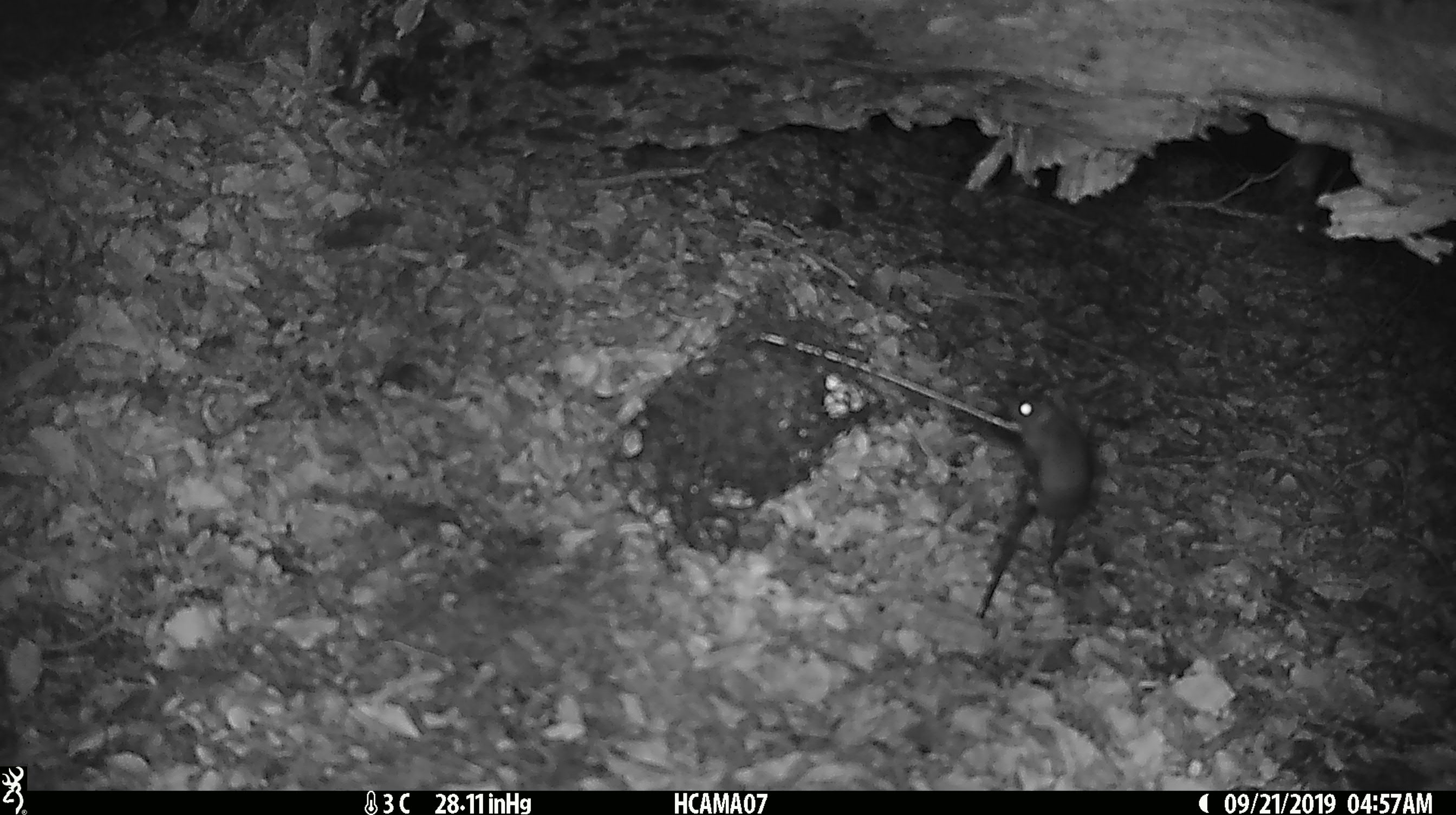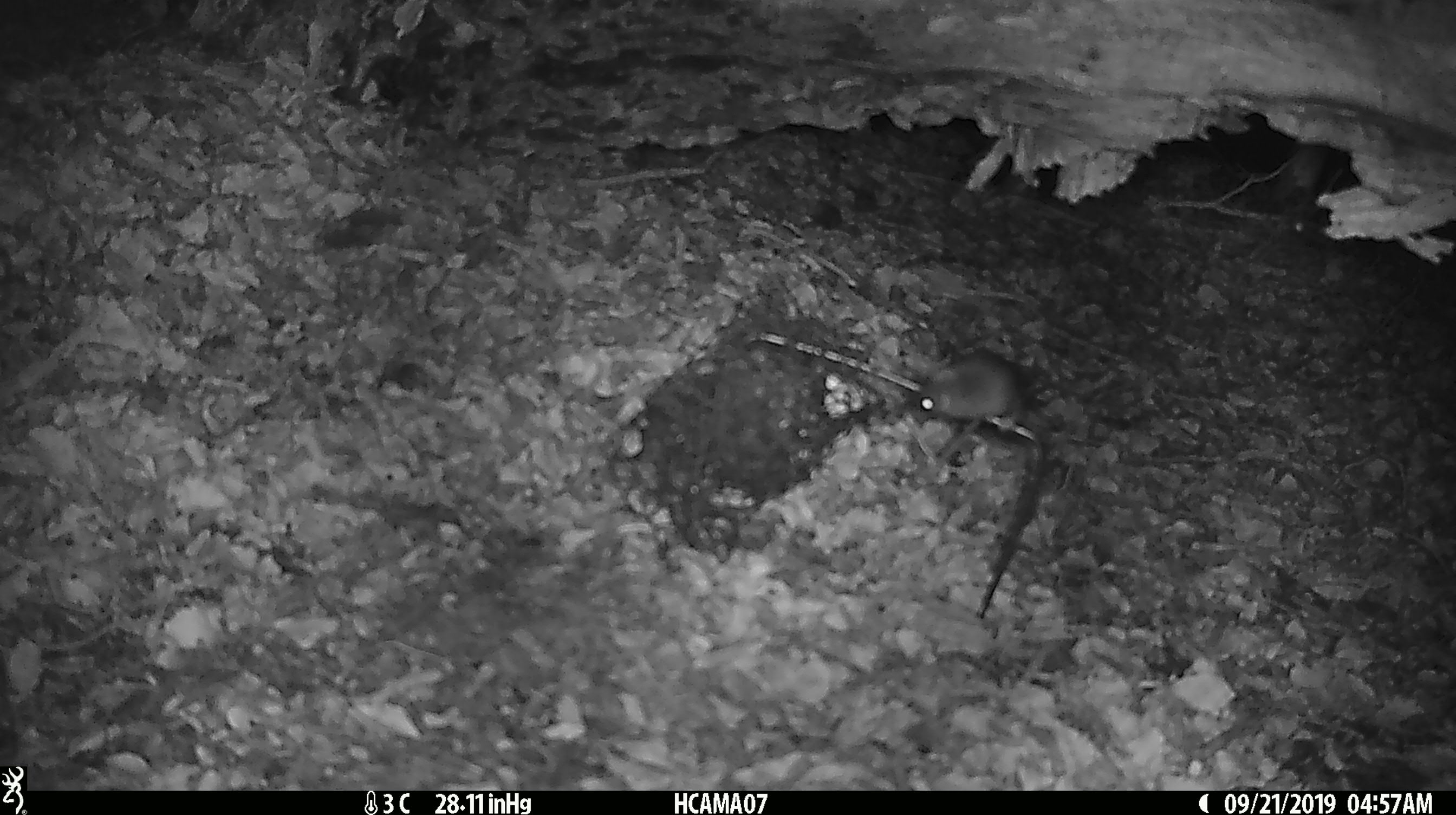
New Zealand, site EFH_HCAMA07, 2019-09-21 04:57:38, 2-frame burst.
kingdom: Animalia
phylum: Chordata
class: Mammalia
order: Rodentia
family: Muridae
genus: Mus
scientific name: Mus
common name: mouse